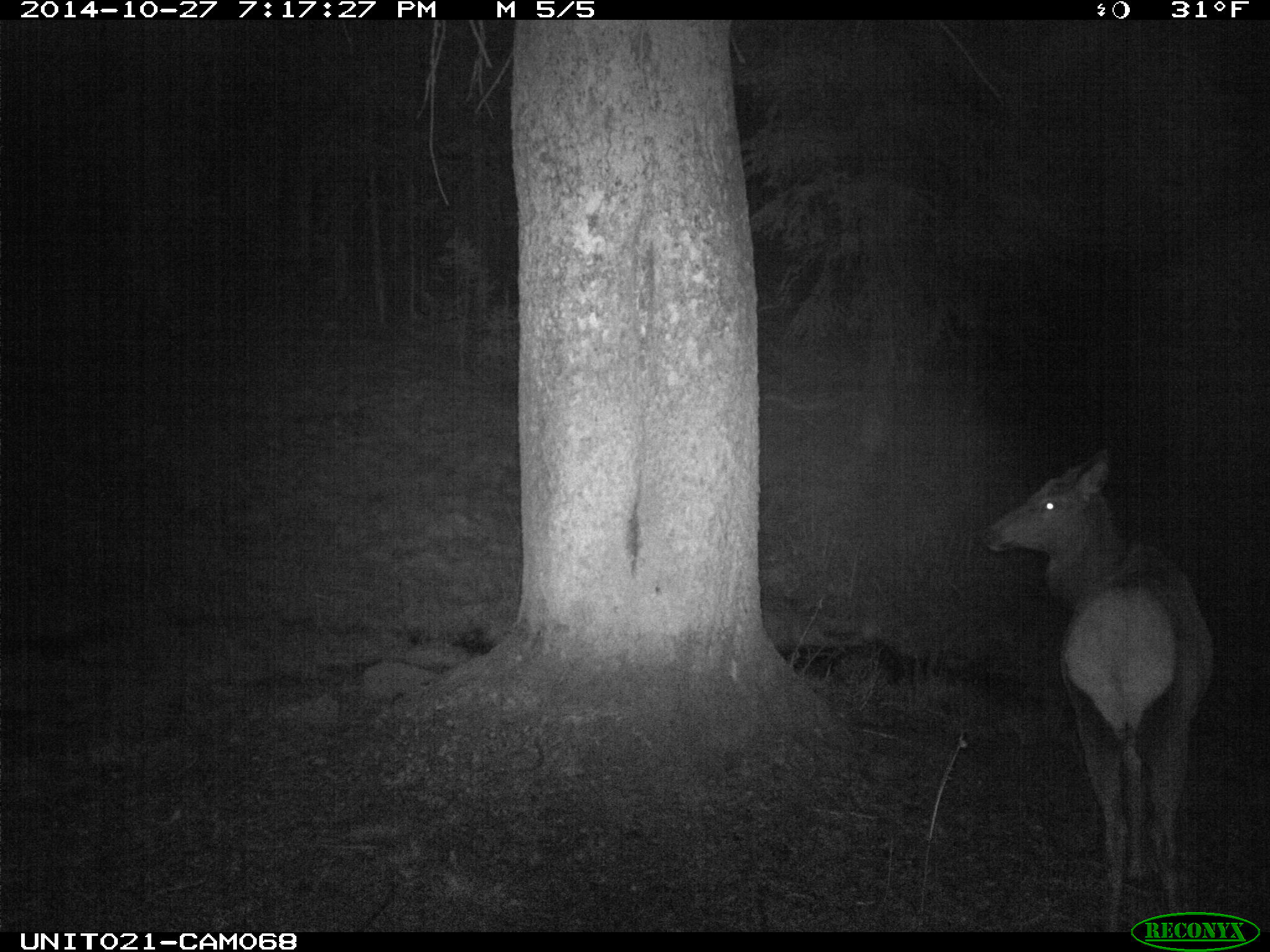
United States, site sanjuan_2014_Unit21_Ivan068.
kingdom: Animalia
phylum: Chordata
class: Mammalia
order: Artiodactyla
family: Cervidae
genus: Cervus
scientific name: Cervus elaphus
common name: red deer